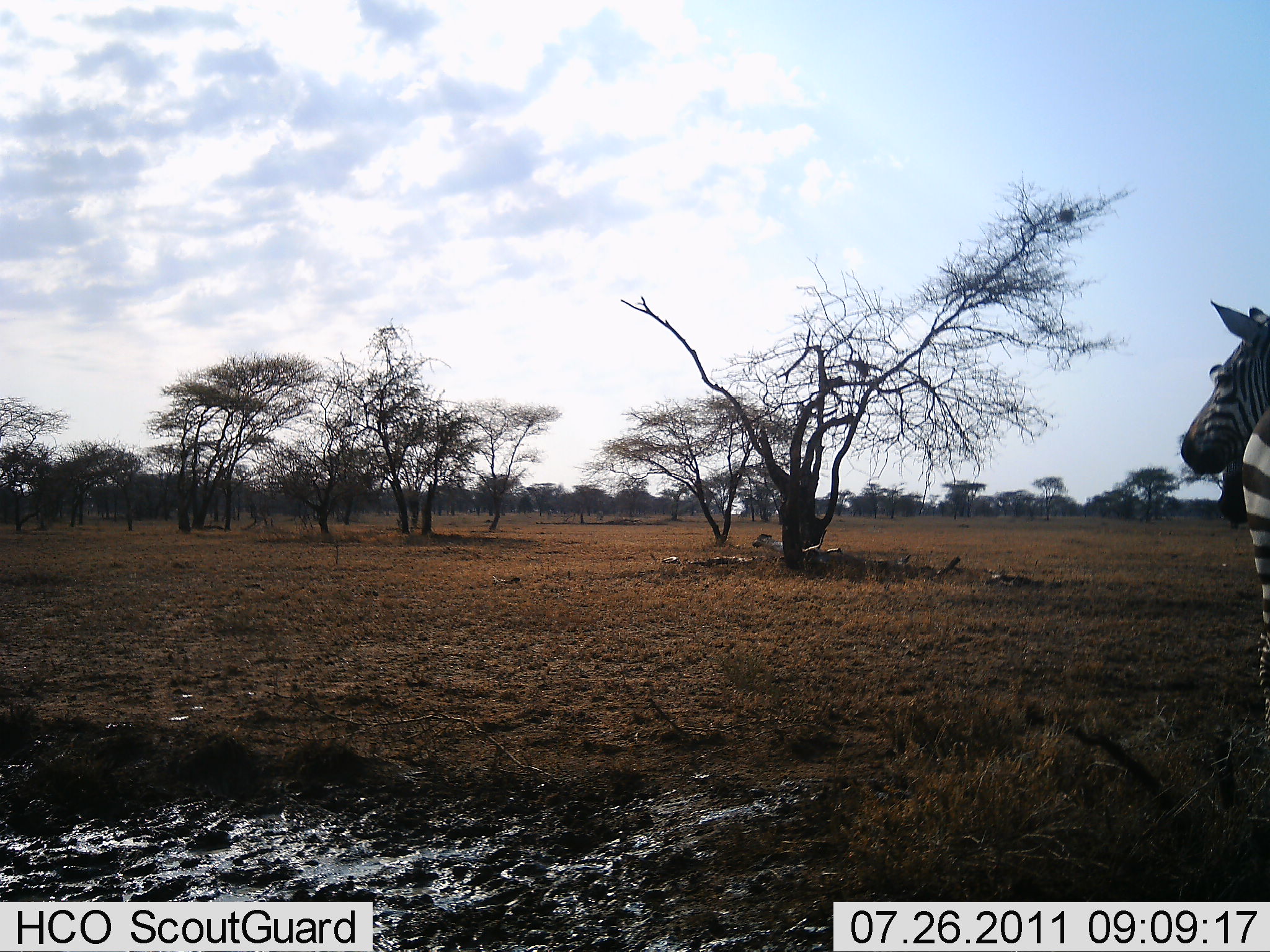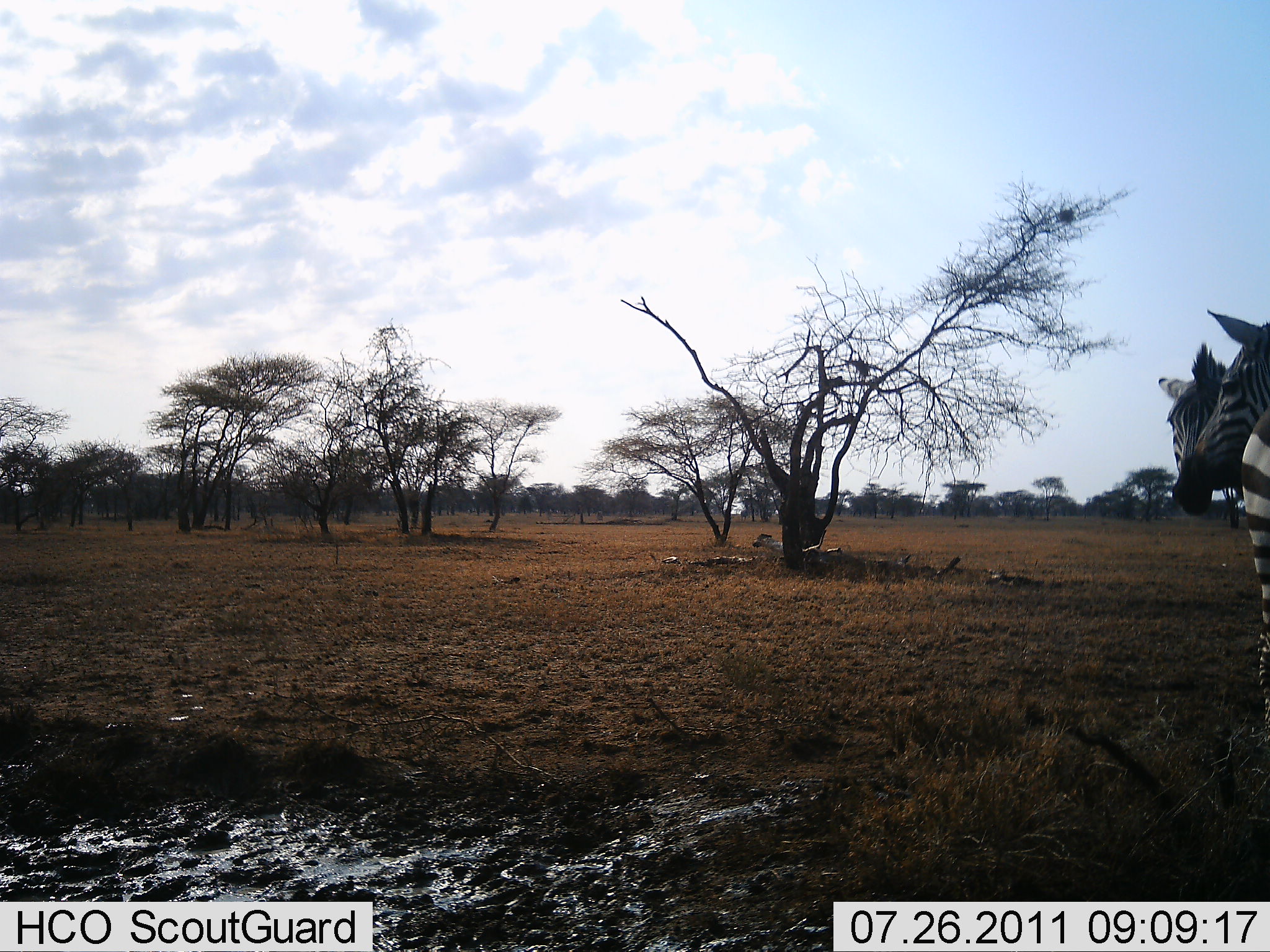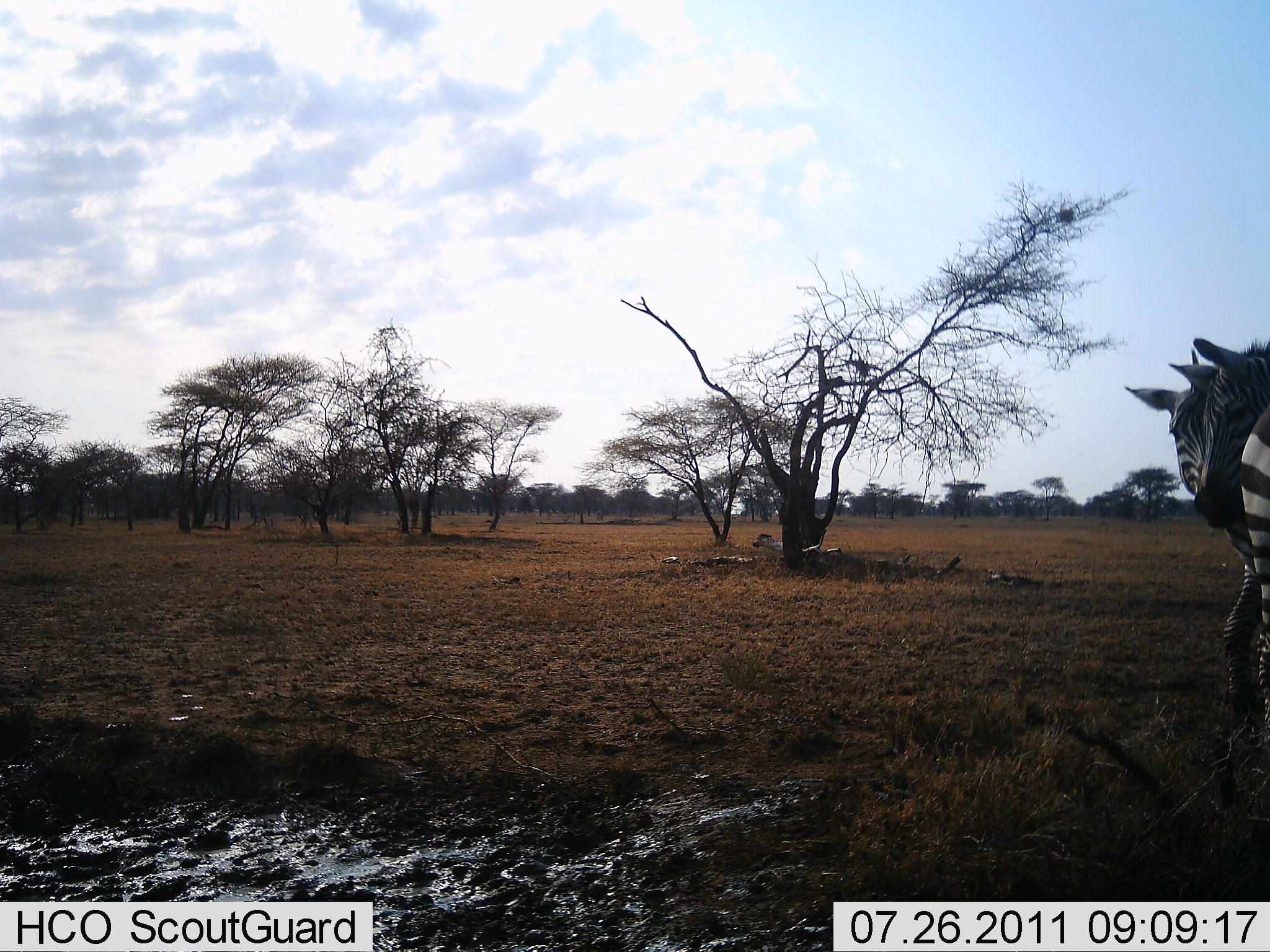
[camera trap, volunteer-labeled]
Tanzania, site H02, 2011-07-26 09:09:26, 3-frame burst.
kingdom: Animalia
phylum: Chordata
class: Mammalia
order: Perissodactyla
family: Equidae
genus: Equus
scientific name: Equus quagga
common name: plains zebra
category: zebra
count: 3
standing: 100%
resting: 0%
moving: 0%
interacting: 42%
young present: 0%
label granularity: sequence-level